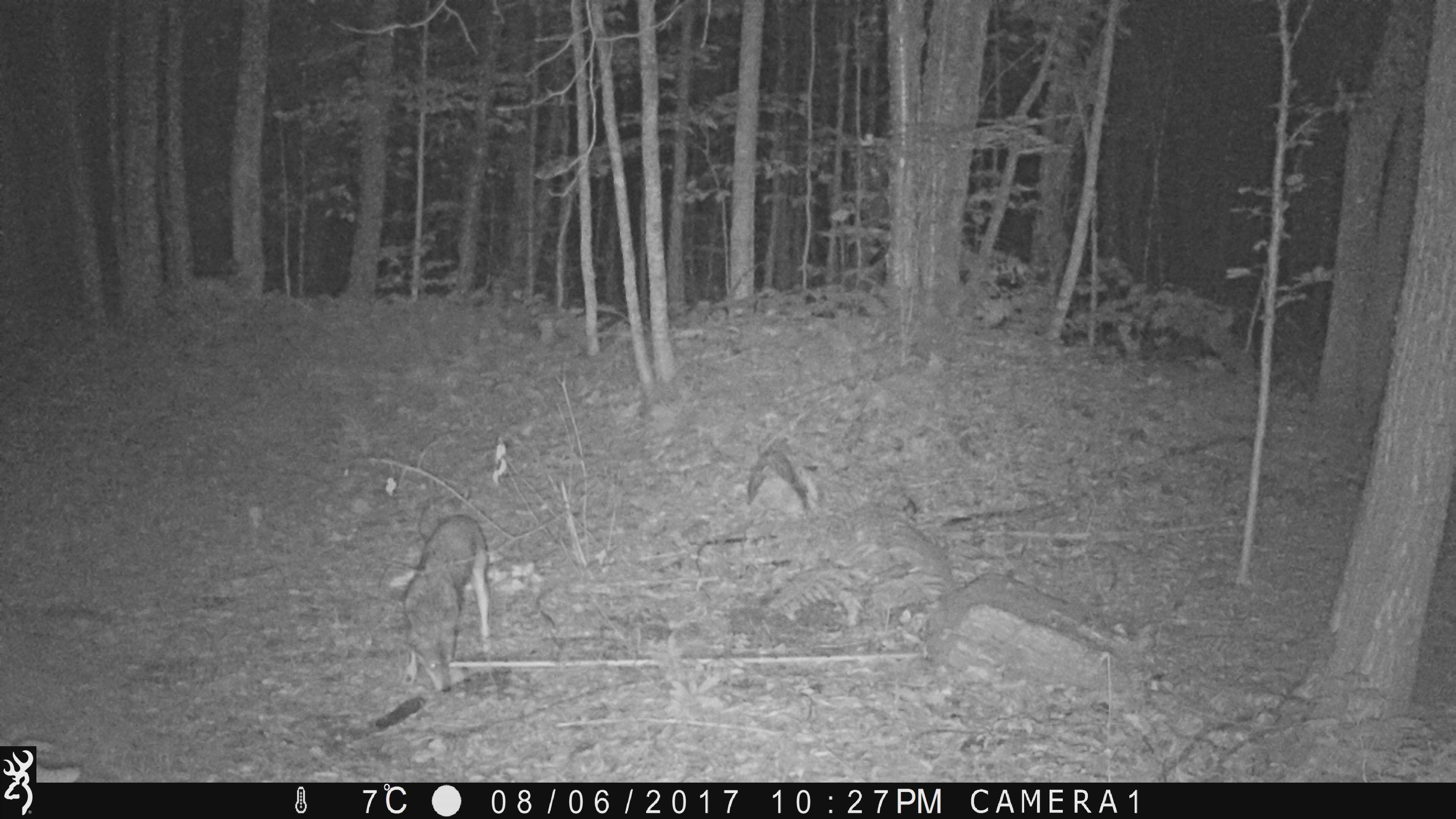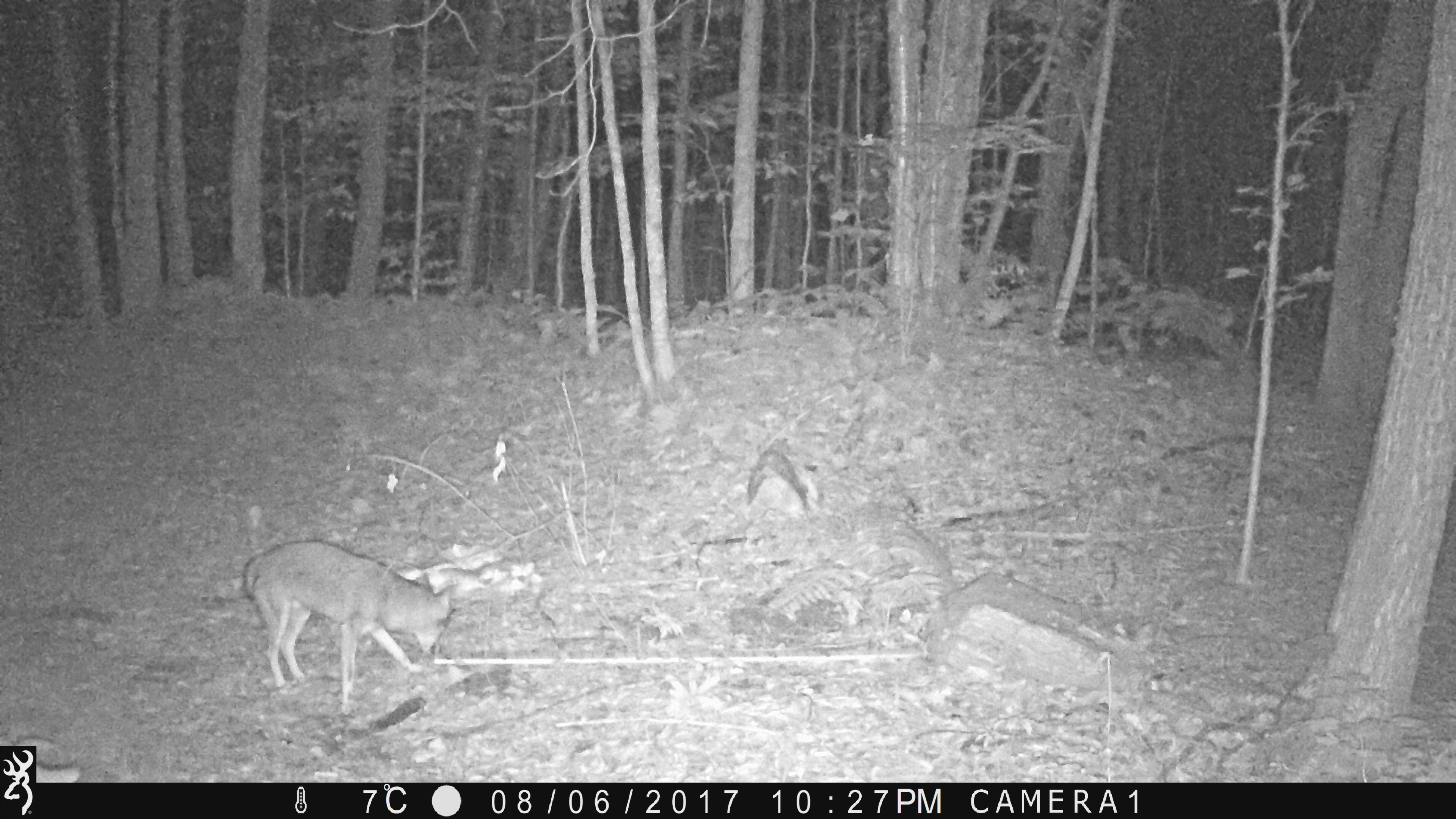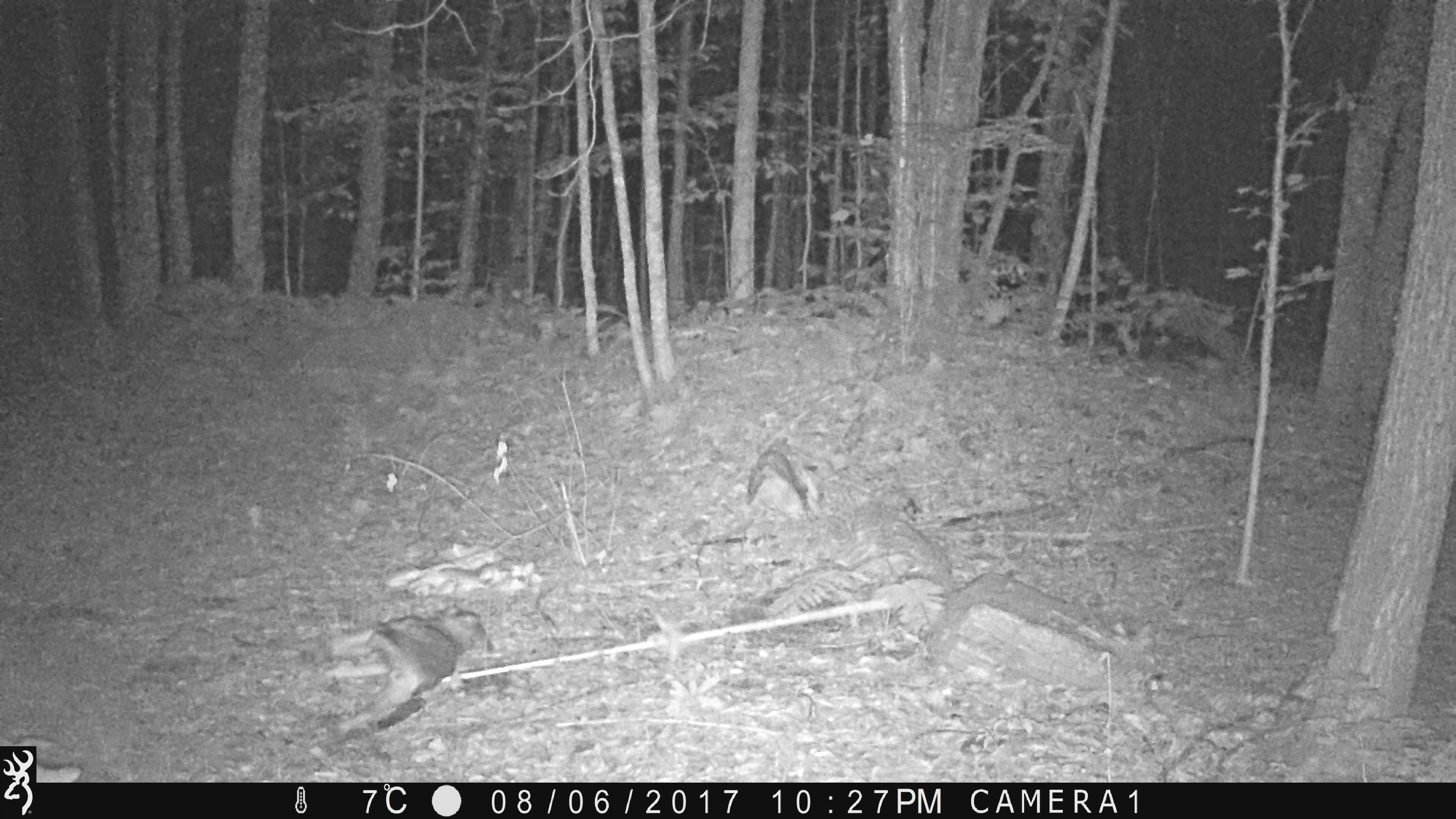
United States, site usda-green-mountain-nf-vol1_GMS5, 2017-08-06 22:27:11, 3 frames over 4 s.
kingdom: Animalia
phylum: Chordata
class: Mammalia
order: Carnivora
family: Canidae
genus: Canis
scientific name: Canis latrans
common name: coyote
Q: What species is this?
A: Coyote (Canis latrans).